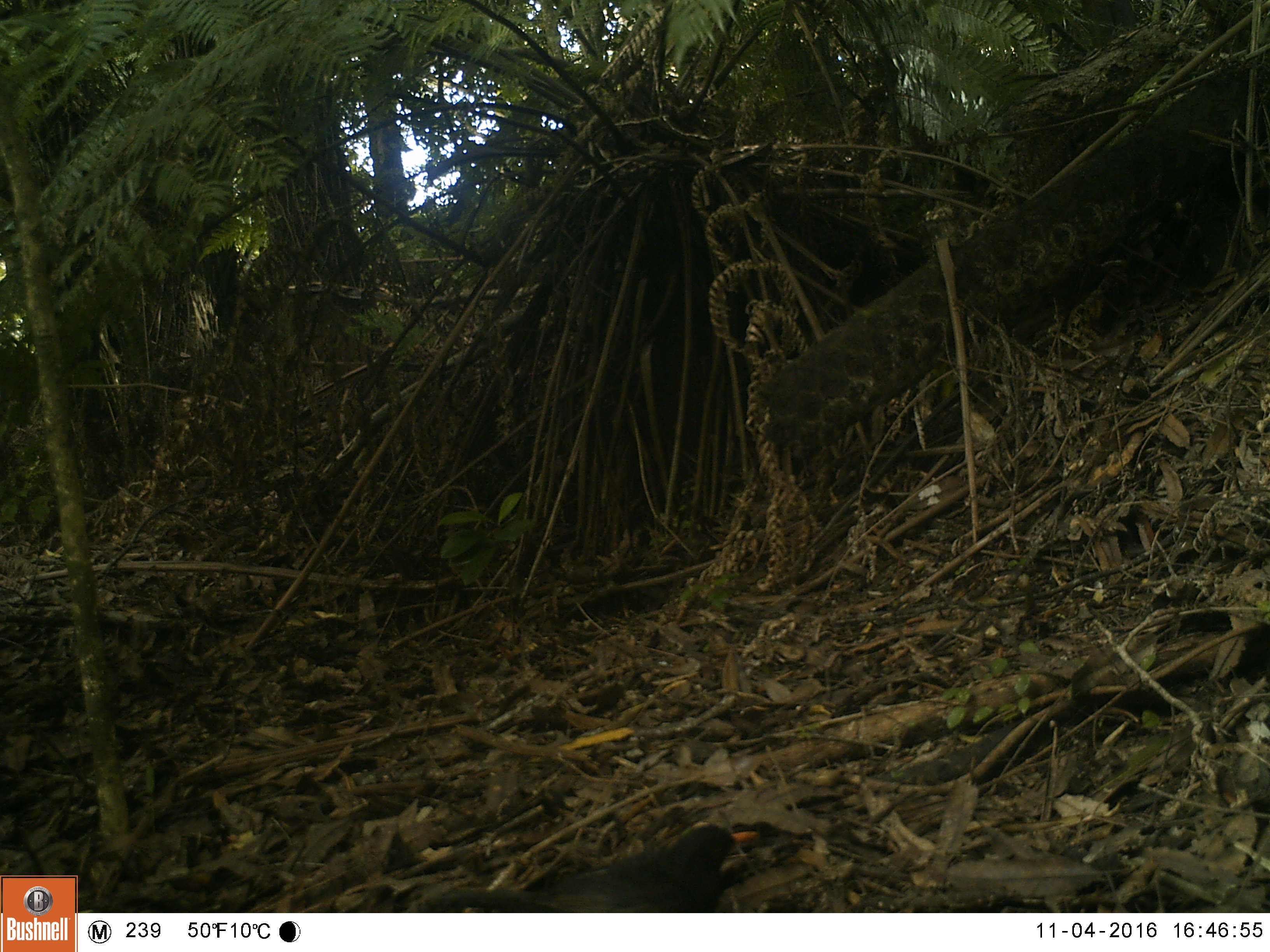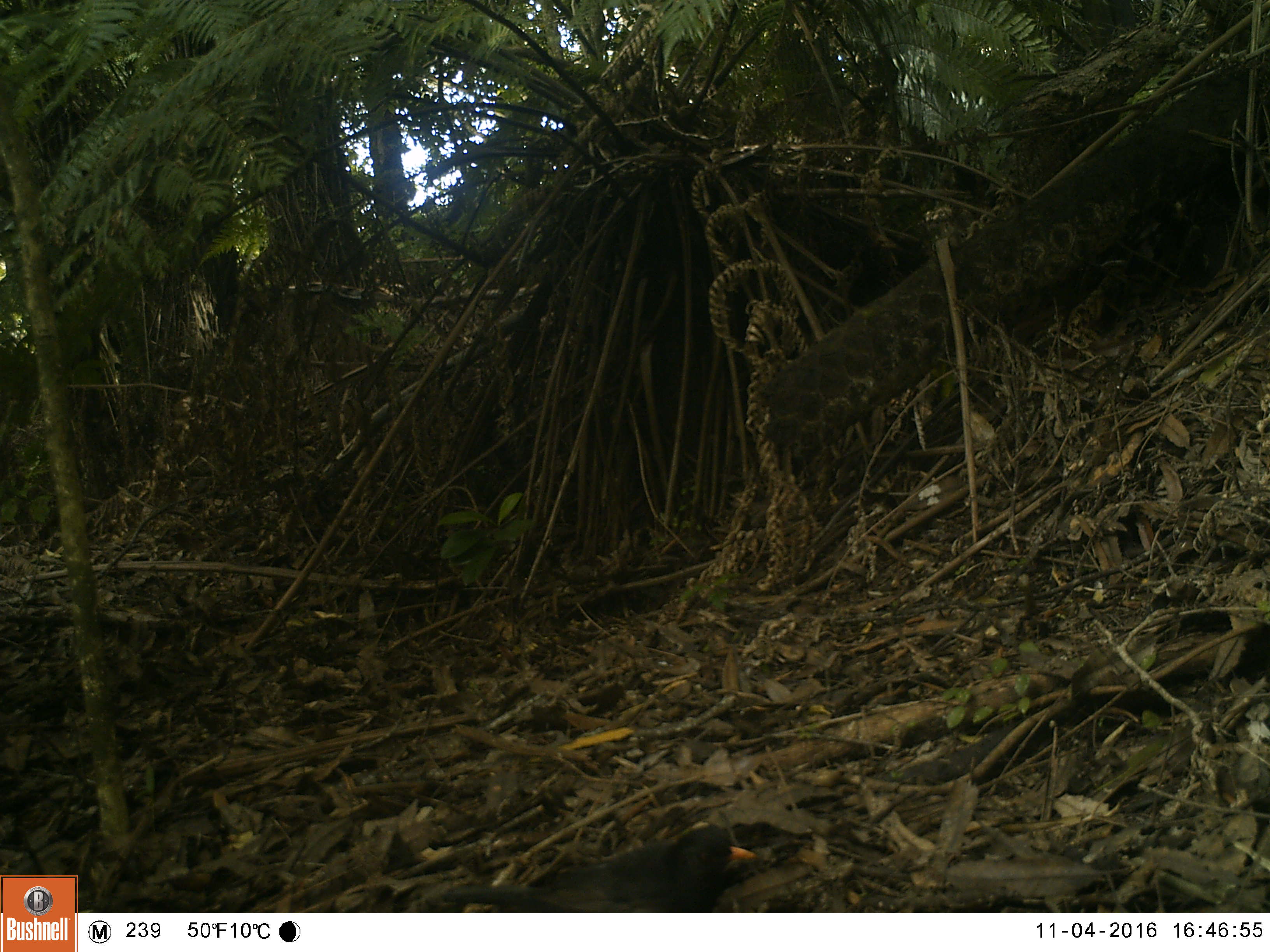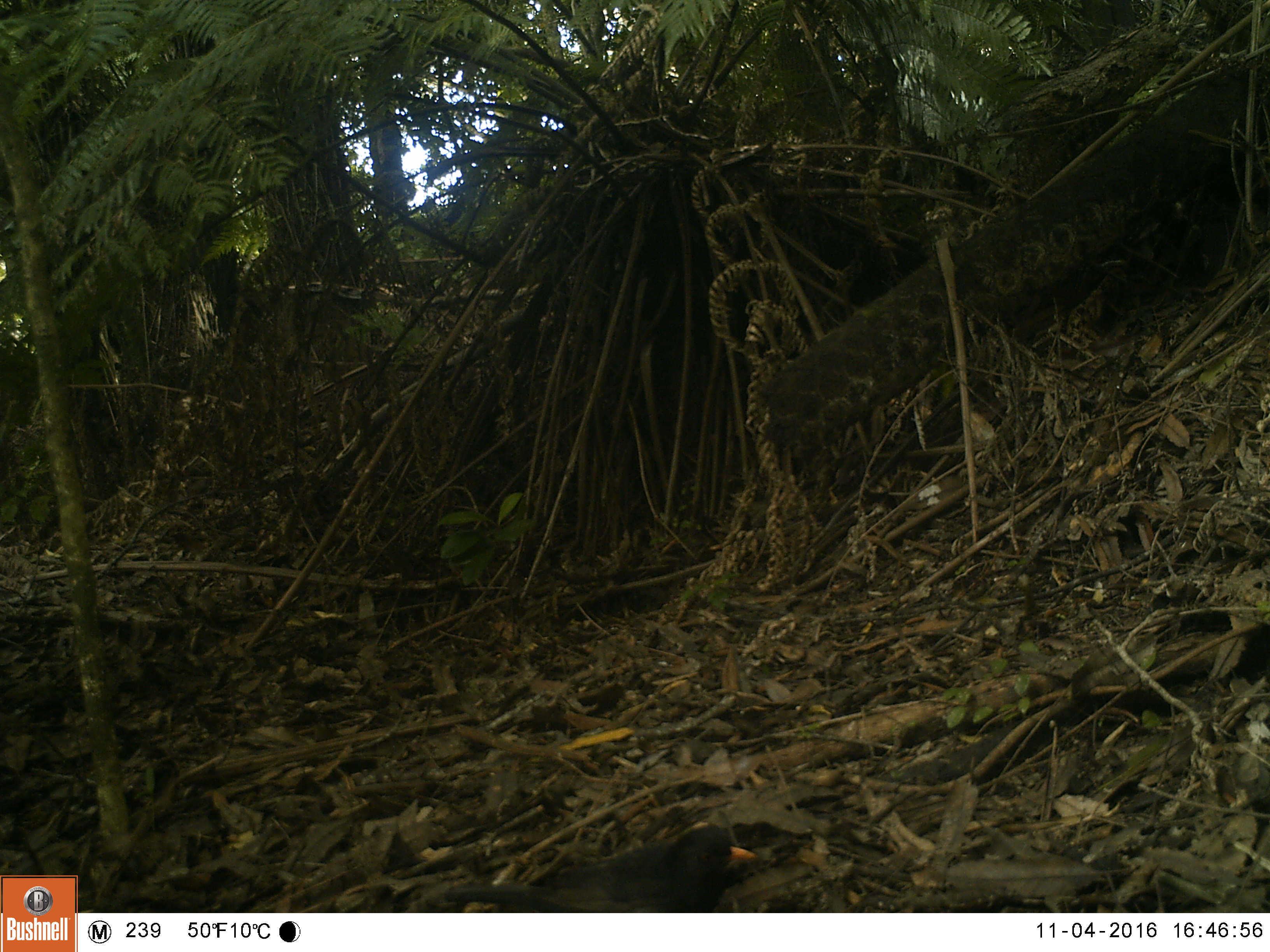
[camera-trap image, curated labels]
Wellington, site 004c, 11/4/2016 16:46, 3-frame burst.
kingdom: Animalia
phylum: Chordata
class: Aves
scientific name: Aves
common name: bird